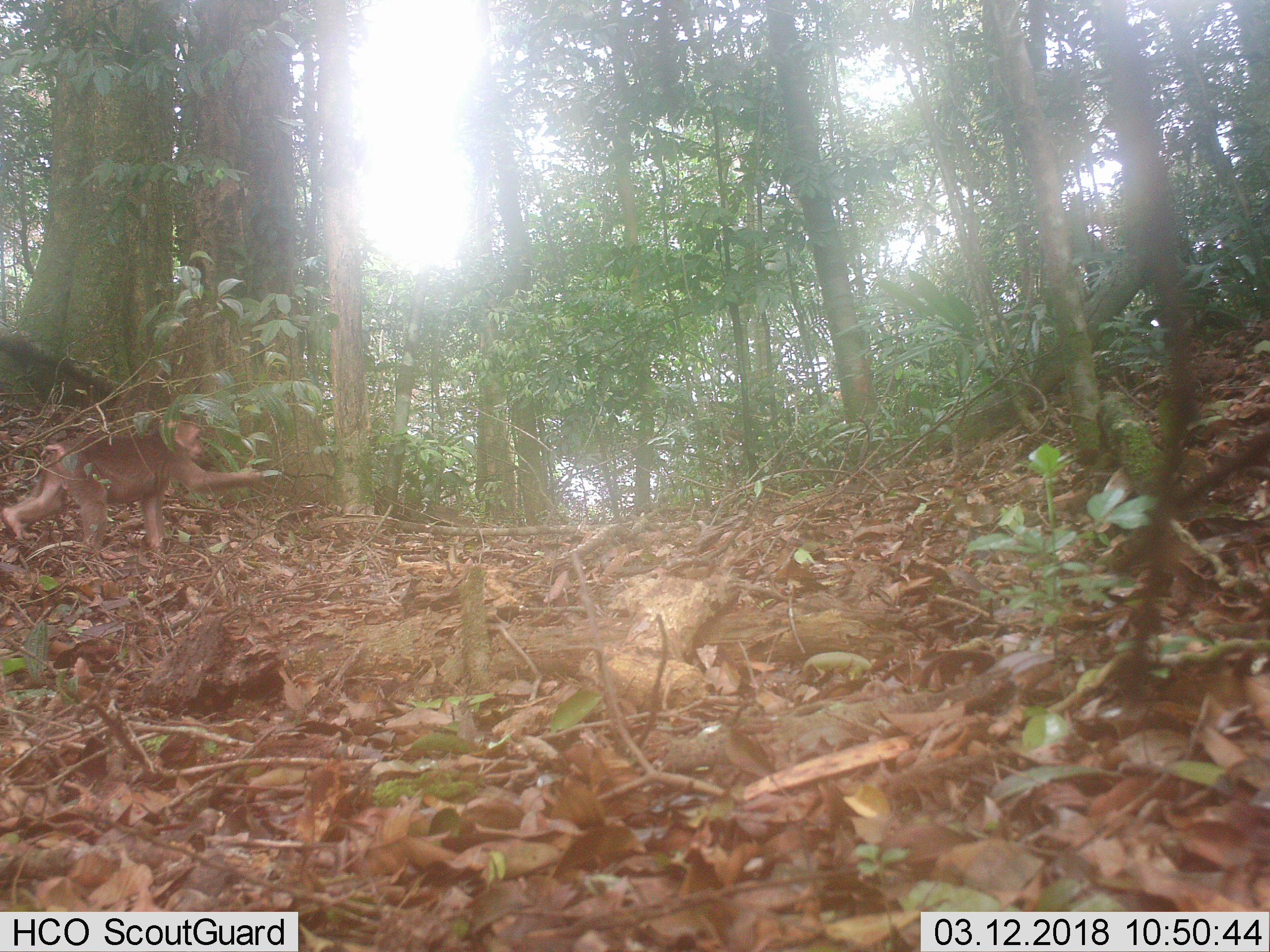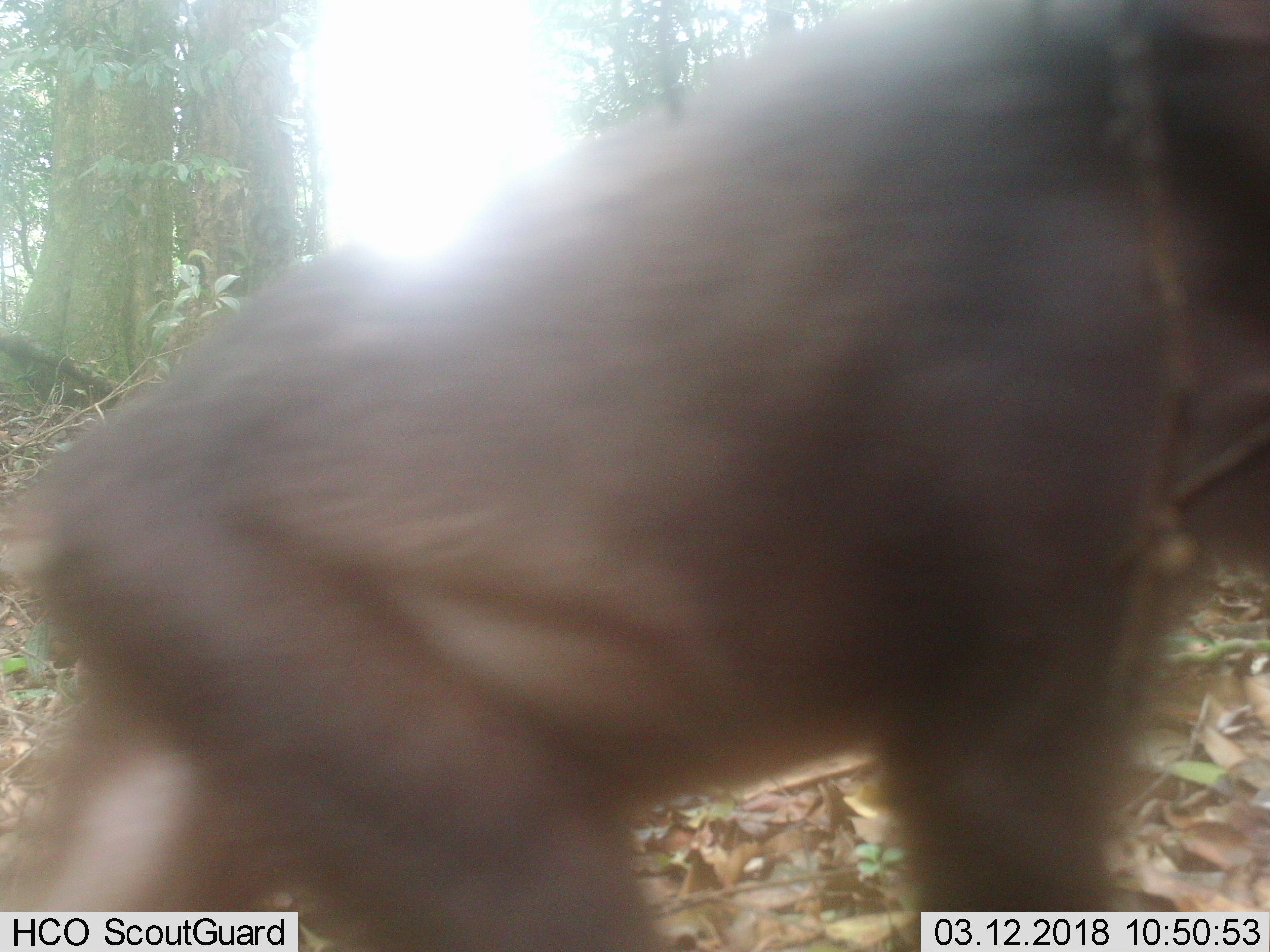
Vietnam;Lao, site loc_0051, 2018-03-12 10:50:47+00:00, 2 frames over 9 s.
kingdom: Animalia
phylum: Chordata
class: Mammalia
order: Primates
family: Cercopithecidae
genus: Macaca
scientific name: Macaca arctoides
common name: stump-tailed macaque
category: stump tailed macaque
Stump tailed macaque (stump-tailed macaque) (Macaca arctoides). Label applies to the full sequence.